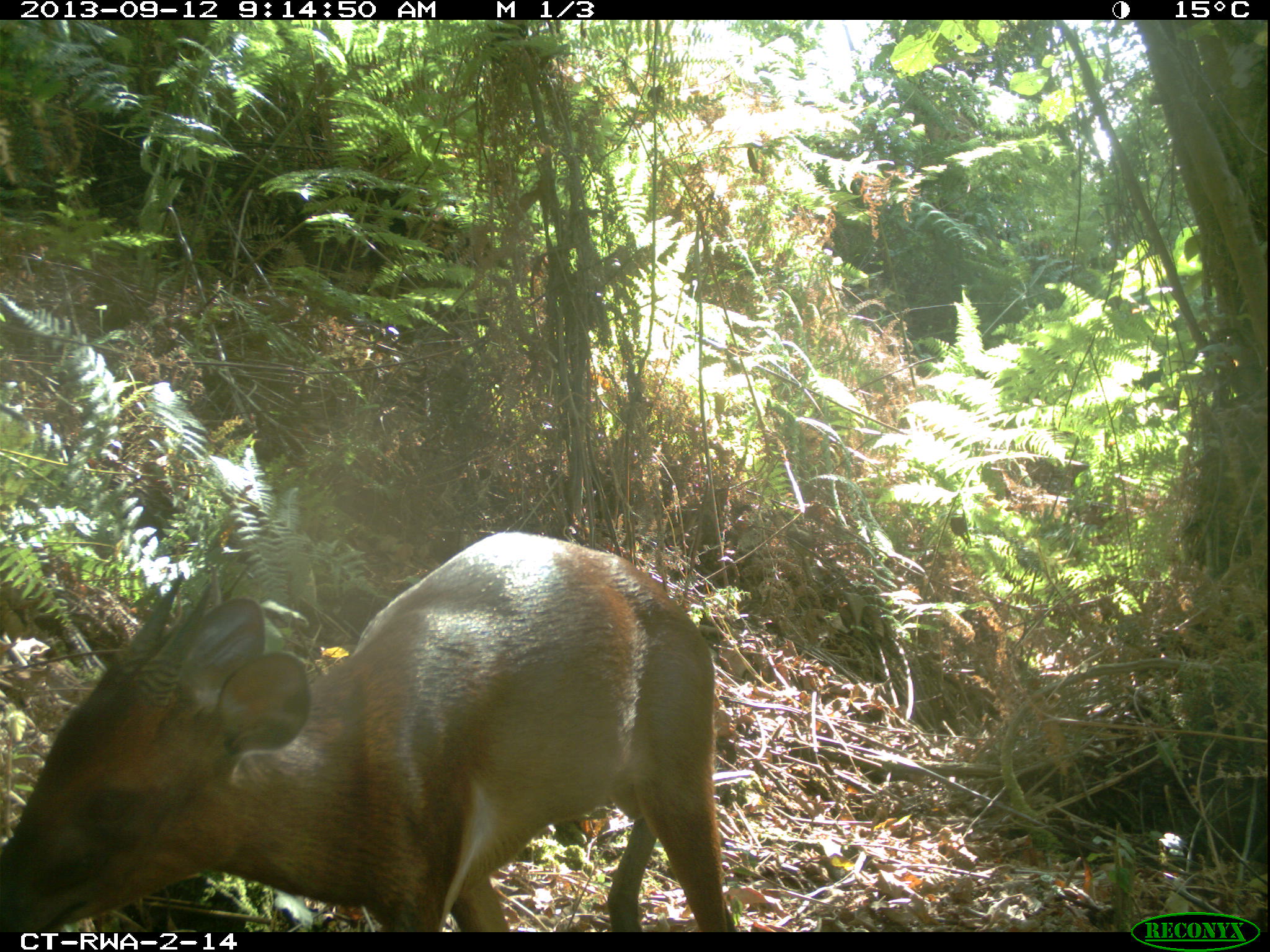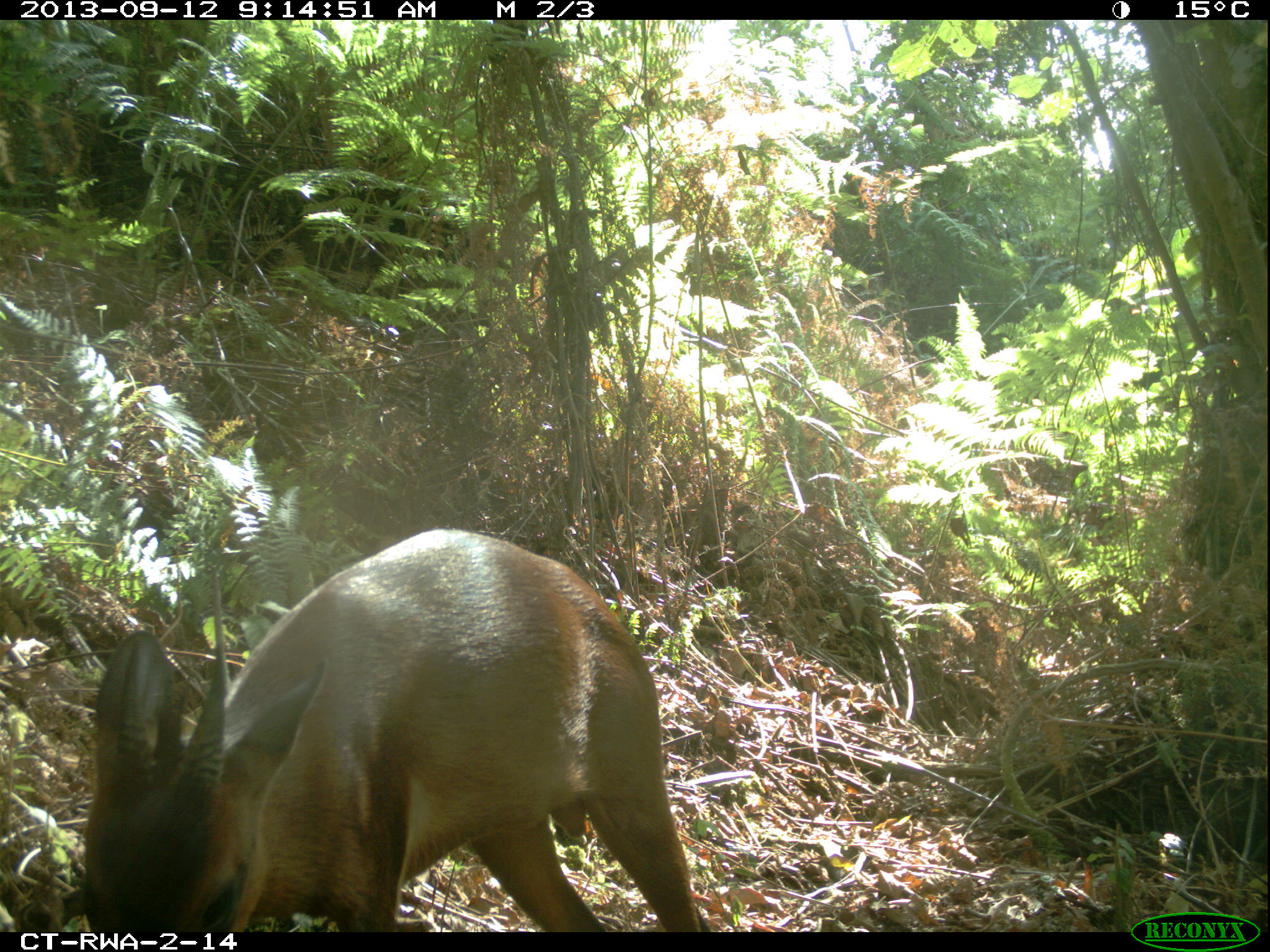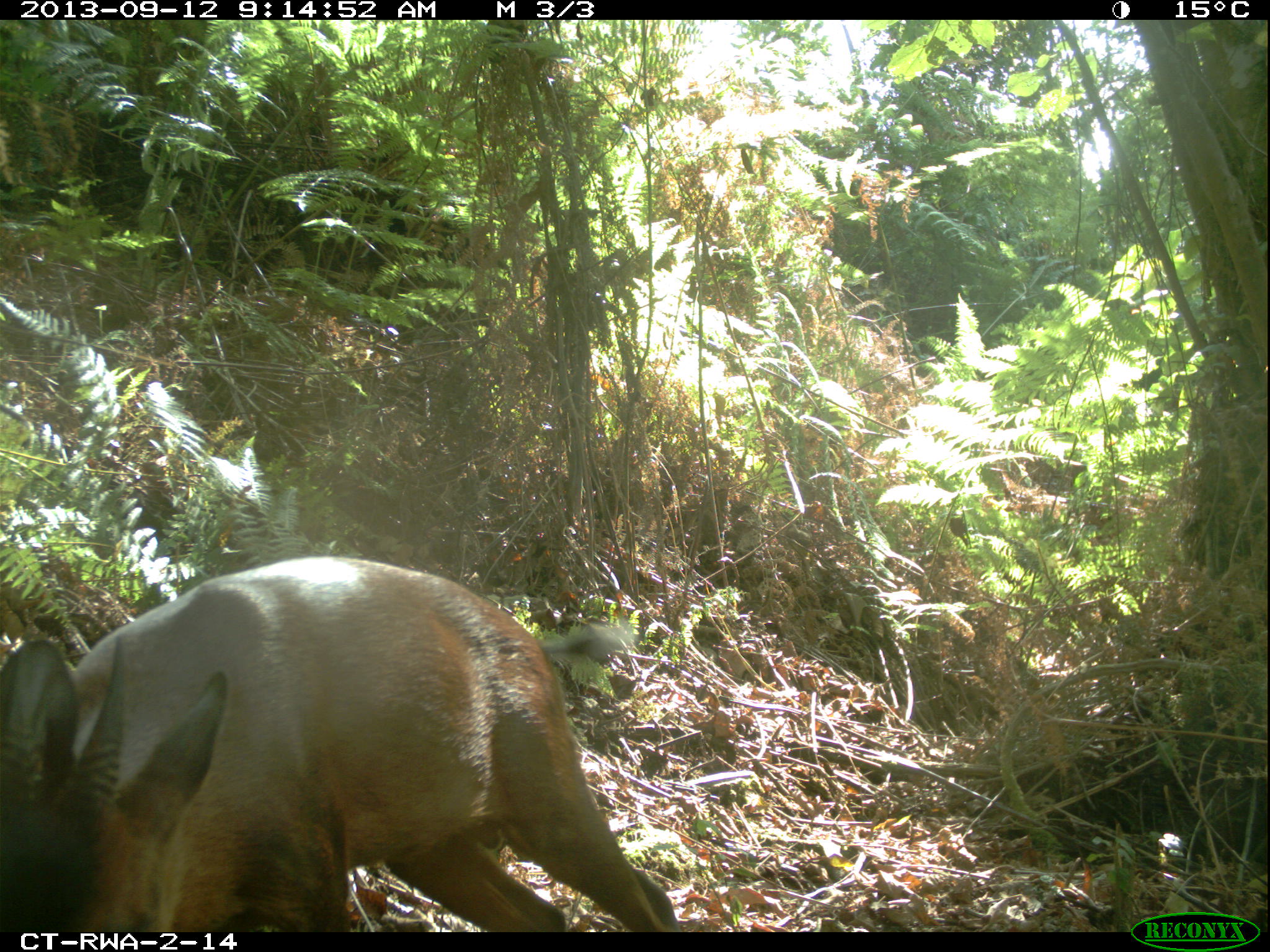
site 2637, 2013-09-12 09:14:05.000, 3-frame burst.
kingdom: Animalia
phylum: Chordata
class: Mammalia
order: Artiodactyla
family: Bovidae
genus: Cephalophus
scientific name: Cephalophus nigrifrons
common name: black-fronted duiker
Cephalophus nigrifrons (black-fronted duiker), count 1.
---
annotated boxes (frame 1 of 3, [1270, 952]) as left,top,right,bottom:
cephalophus nigrifrons: 0,530,737,933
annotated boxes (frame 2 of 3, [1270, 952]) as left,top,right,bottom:
cephalophus nigrifrons: 80,527,714,931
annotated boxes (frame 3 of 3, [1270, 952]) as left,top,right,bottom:
cephalophus nigrifrons: 0,555,678,933